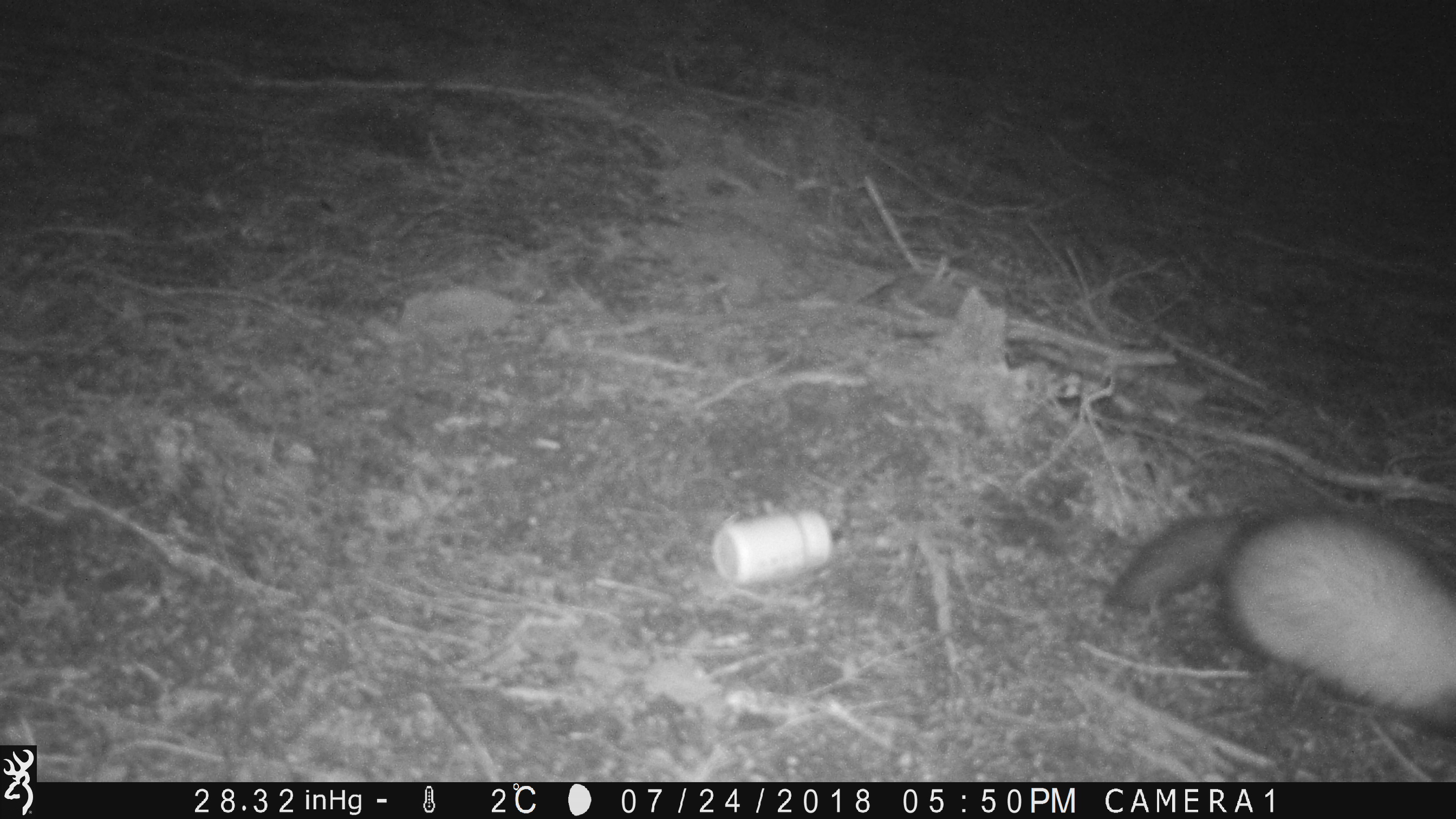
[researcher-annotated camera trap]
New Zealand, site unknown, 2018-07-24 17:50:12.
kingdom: Animalia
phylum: Chordata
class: Mammalia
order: Carnivora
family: Mustelidae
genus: Mustela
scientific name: Mustela furo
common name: ferret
Ferret (Mustela furo).